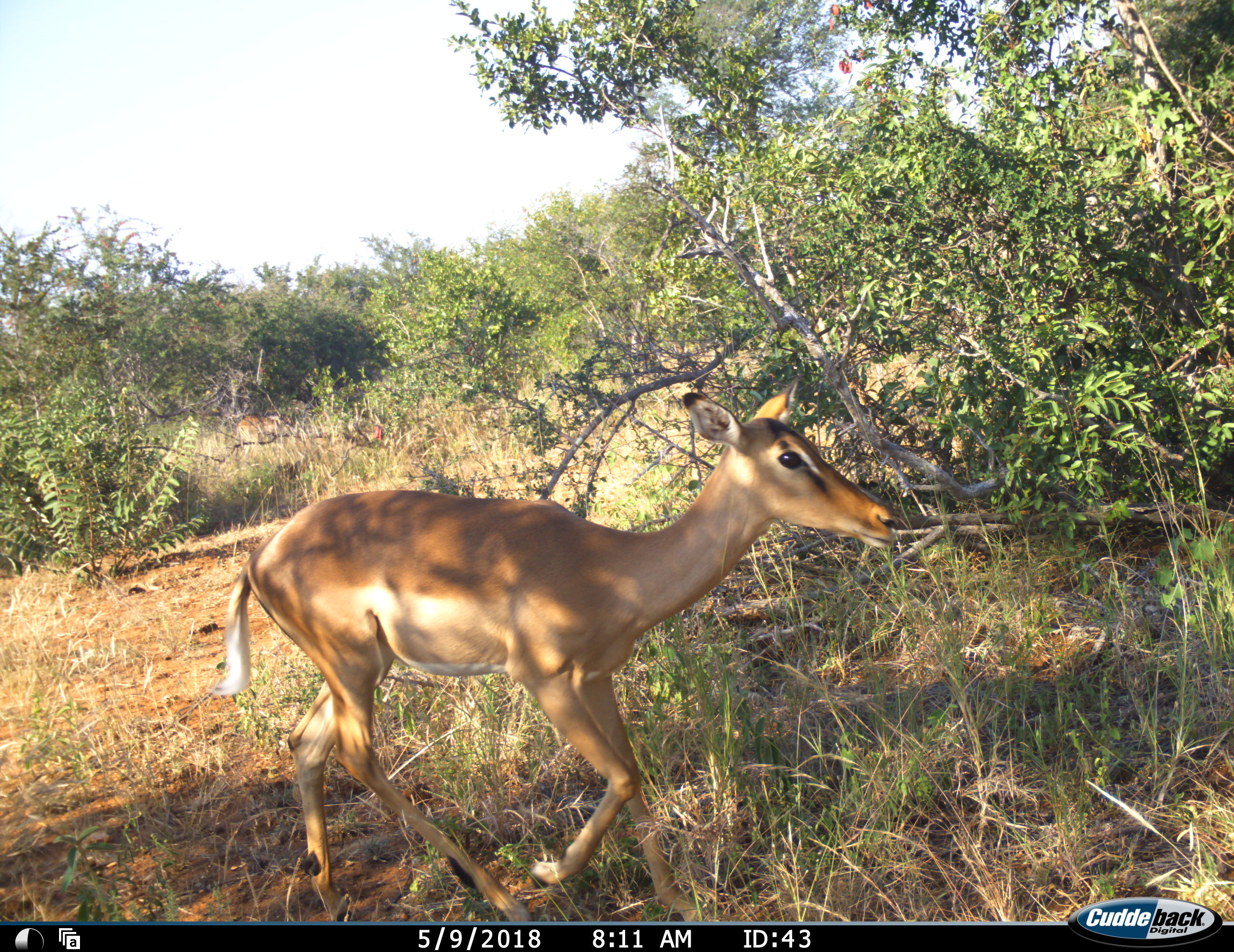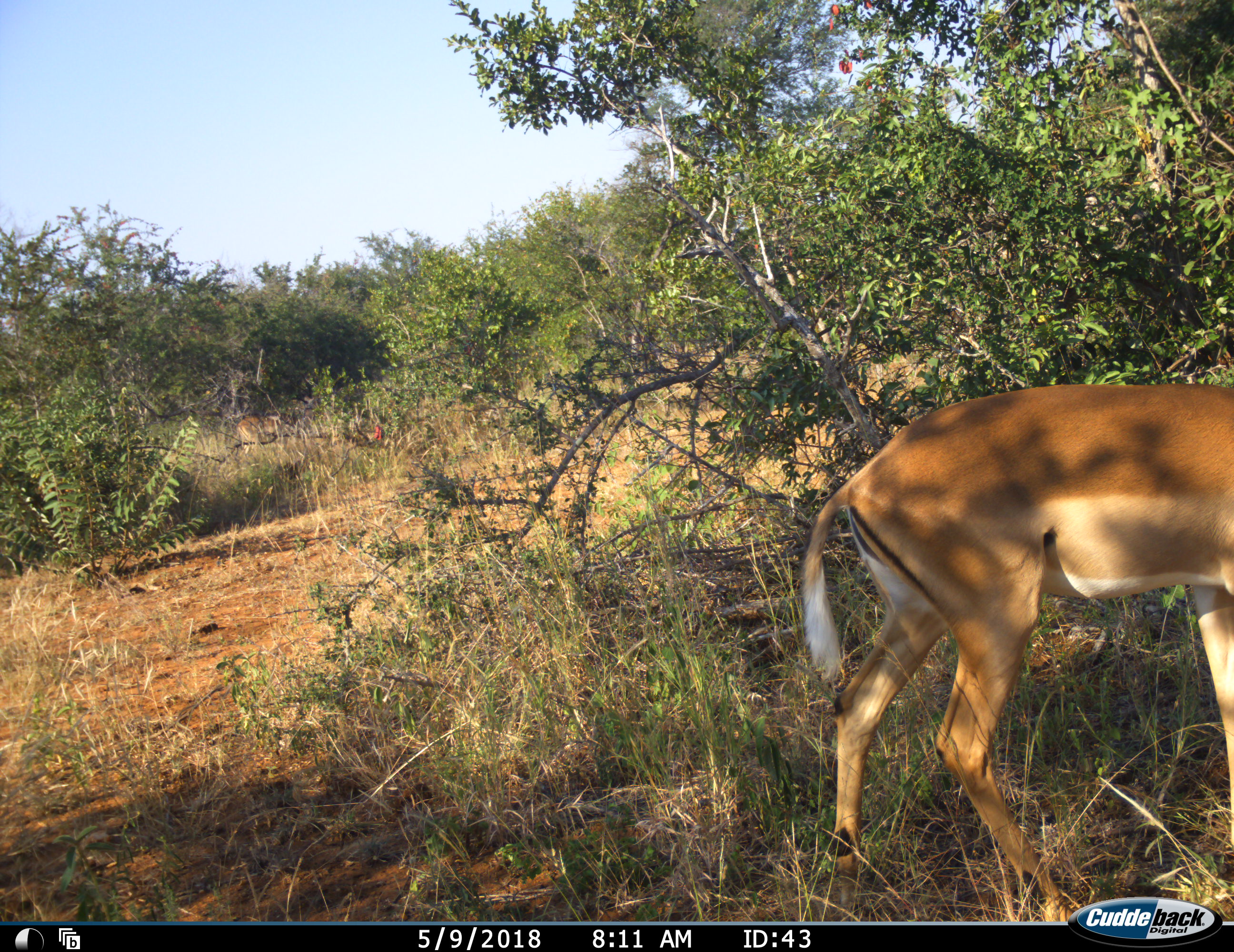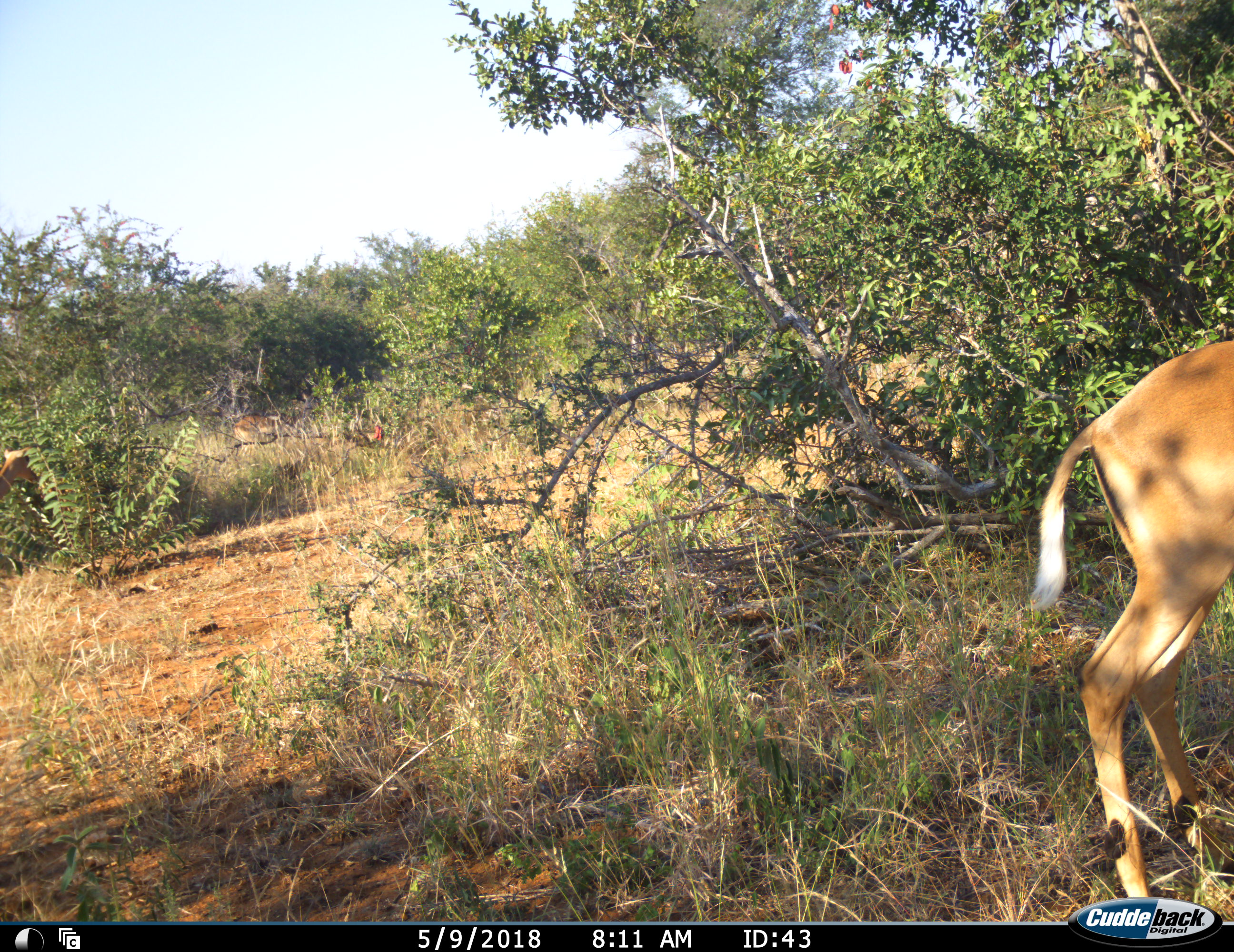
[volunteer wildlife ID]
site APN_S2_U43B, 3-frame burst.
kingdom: Animalia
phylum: Chordata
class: Mammalia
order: Artiodactyla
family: Bovidae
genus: Aepyceros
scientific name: Aepyceros melampus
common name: impala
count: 2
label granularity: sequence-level